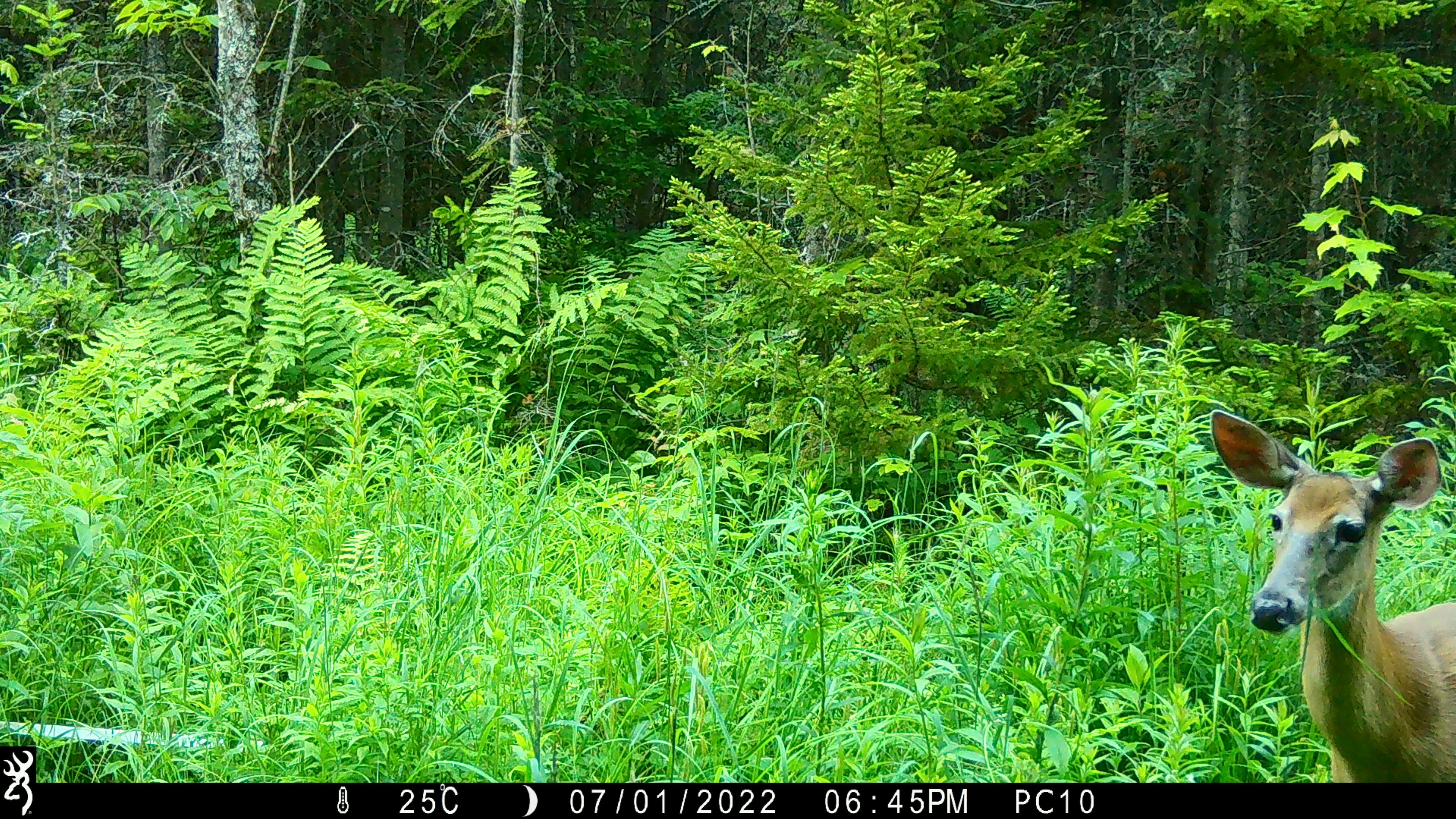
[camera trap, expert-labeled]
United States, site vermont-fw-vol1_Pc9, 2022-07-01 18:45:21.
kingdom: Animalia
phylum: Chordata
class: Mammalia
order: Artiodactyla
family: Cervidae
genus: Odocoileus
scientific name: Odocoileus virginianus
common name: white-tailed deer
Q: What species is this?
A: White-tailed deer (Odocoileus virginianus).